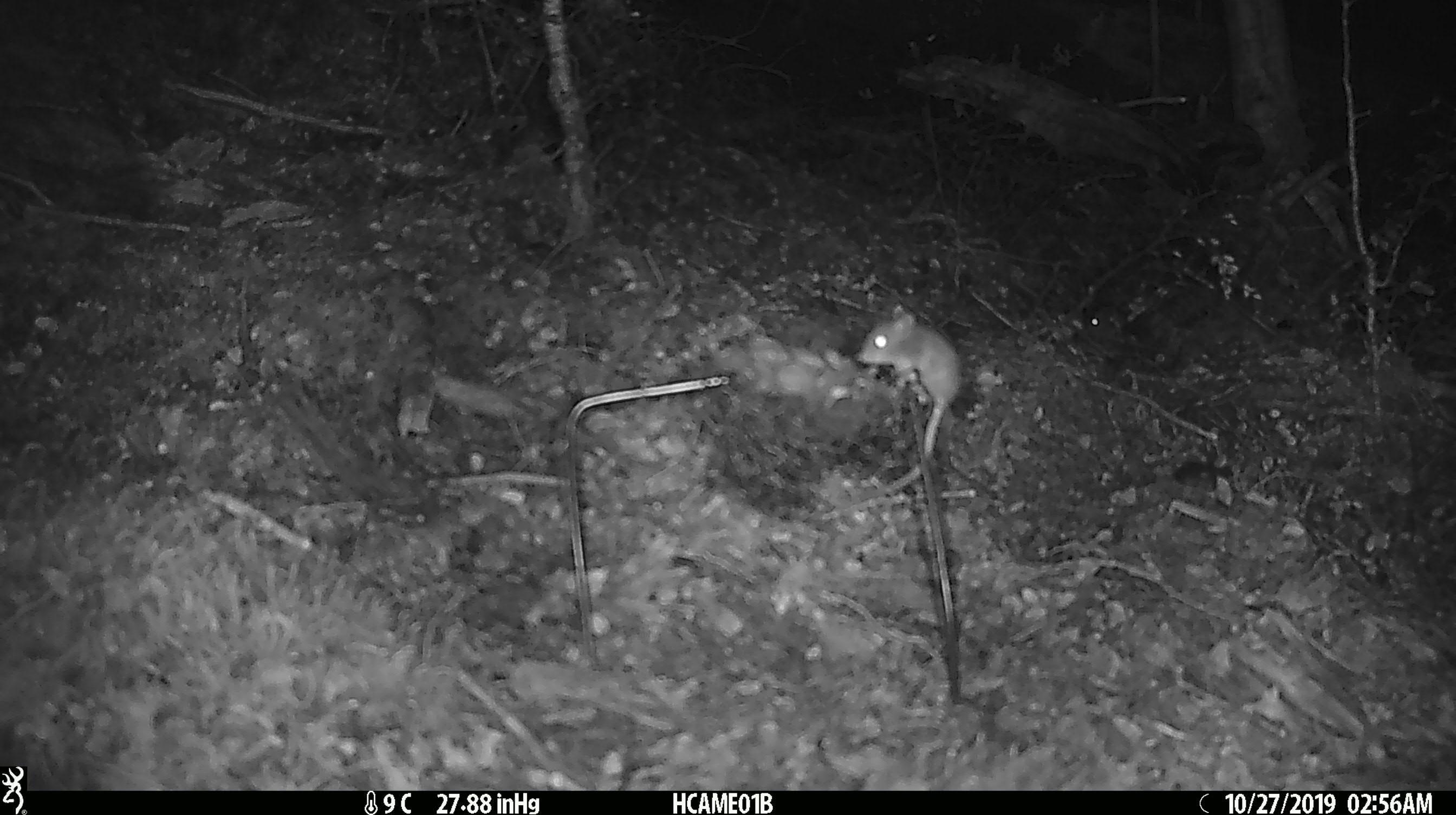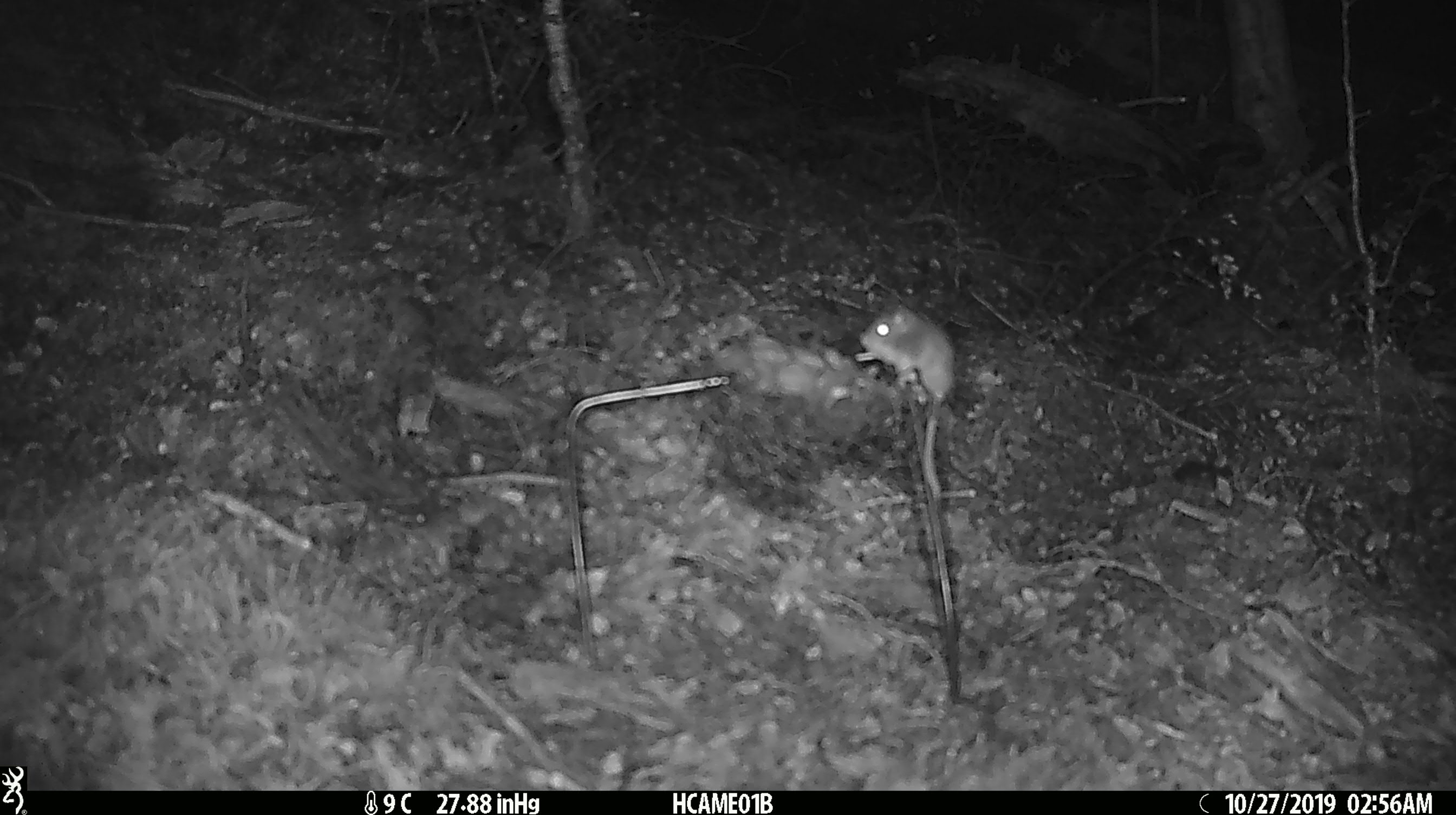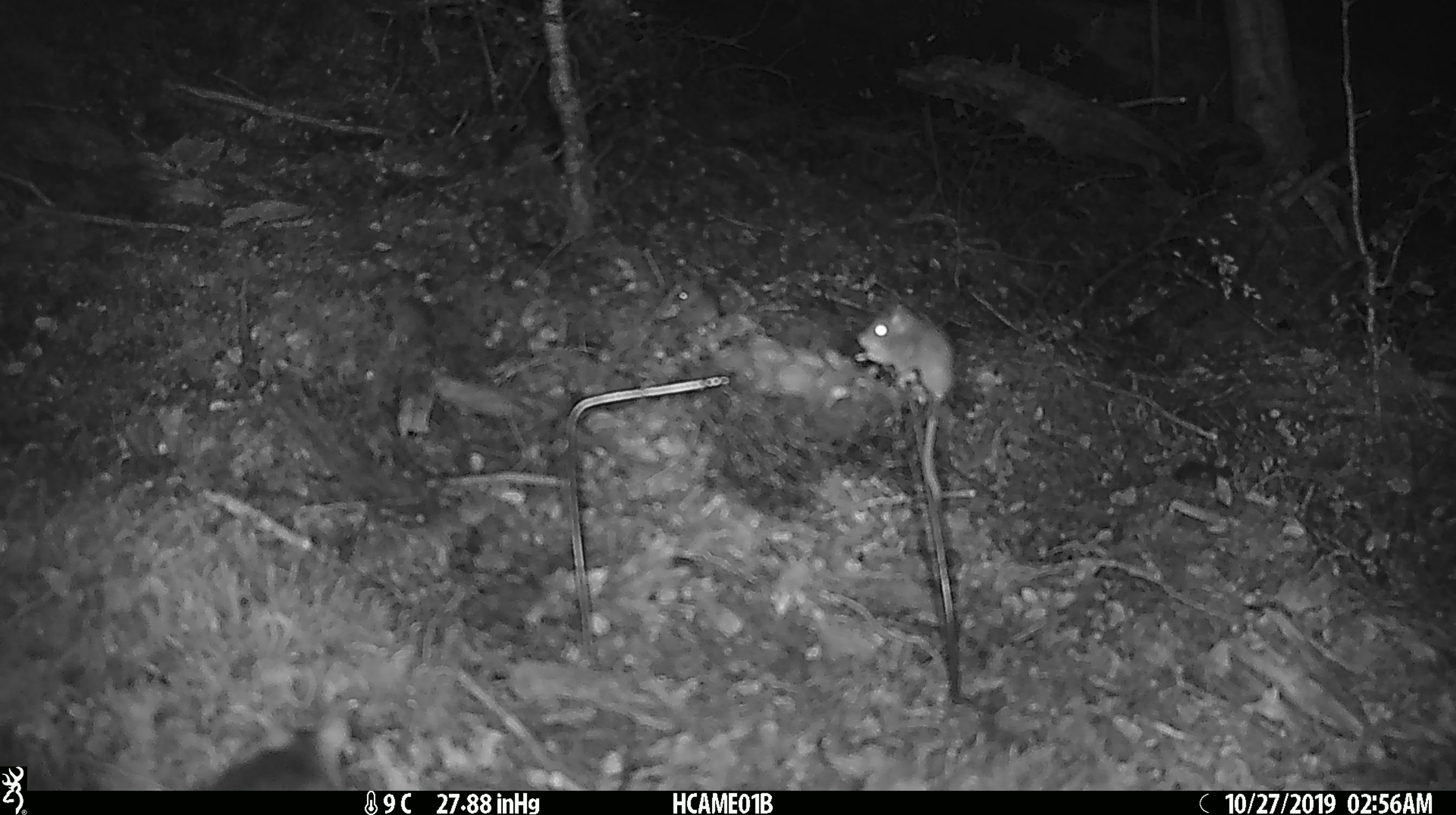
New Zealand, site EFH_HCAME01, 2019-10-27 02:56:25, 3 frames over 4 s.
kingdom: Animalia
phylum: Chordata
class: Mammalia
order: Rodentia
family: Muridae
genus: Mus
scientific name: Mus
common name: mouse